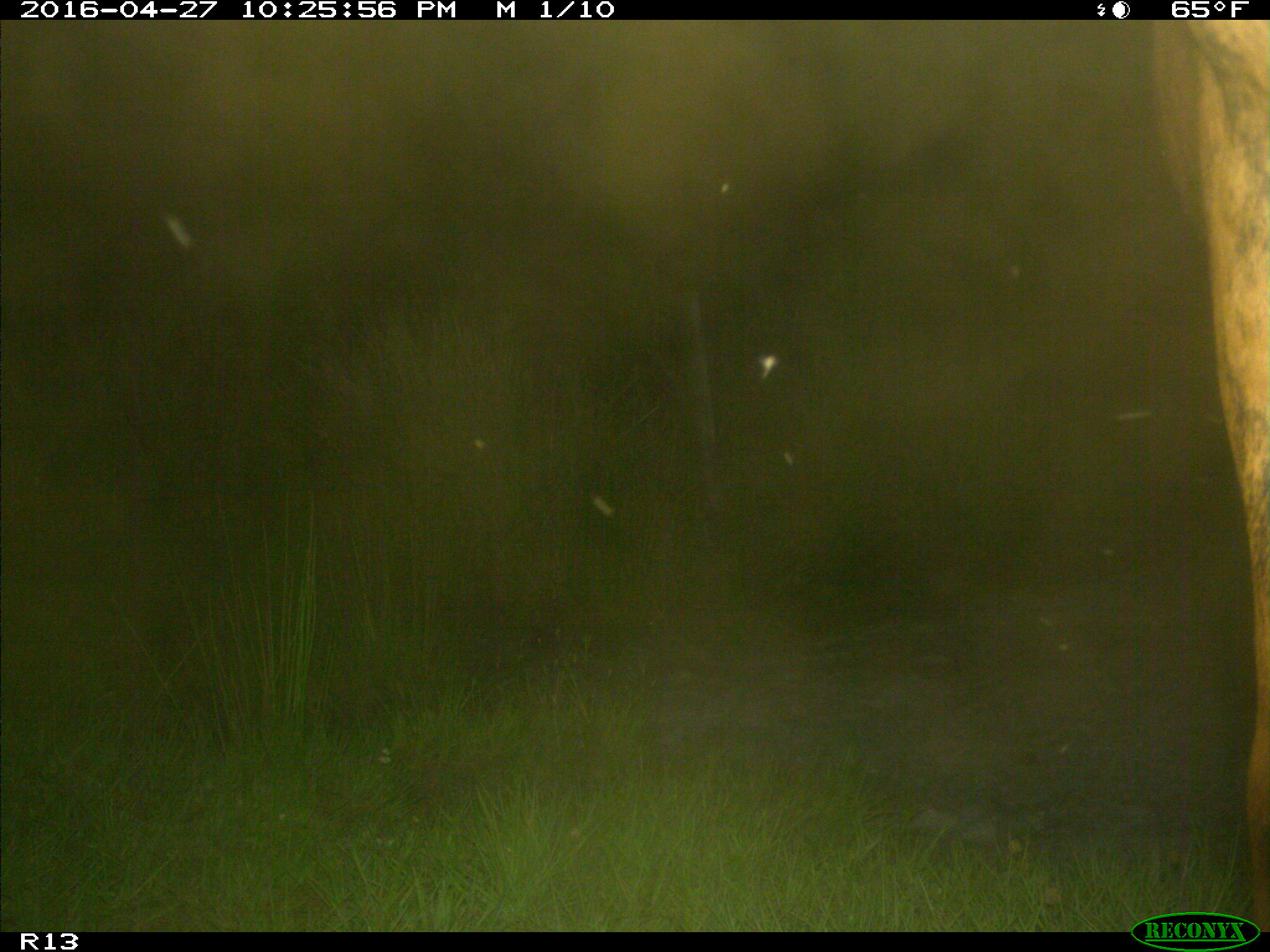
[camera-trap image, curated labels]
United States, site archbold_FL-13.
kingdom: Animalia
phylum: Chordata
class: Mammalia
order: Artiodactyla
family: Bovidae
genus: Bos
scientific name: Bos taurus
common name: domestic cow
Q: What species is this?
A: Bos taurus (domestic cow).